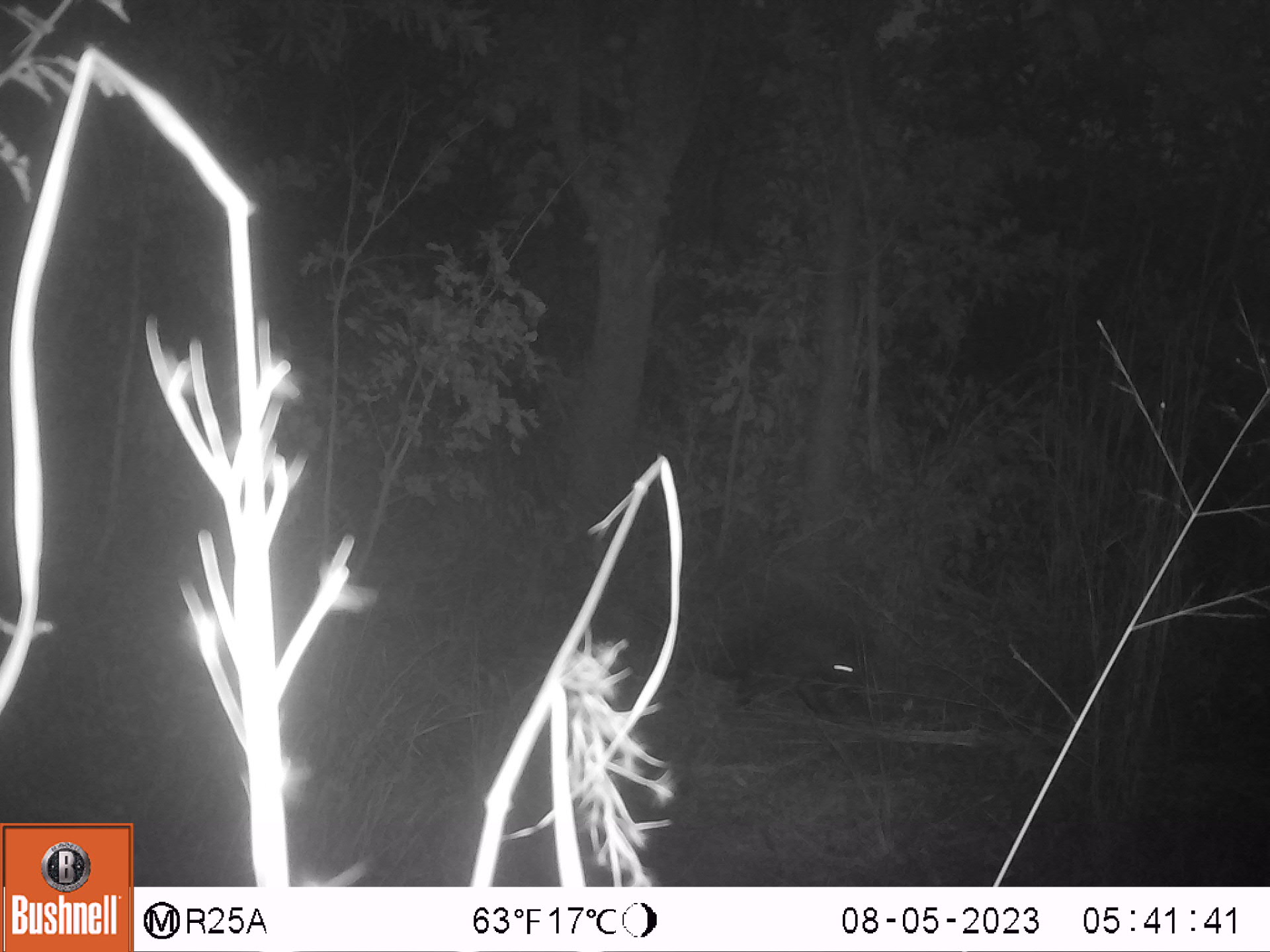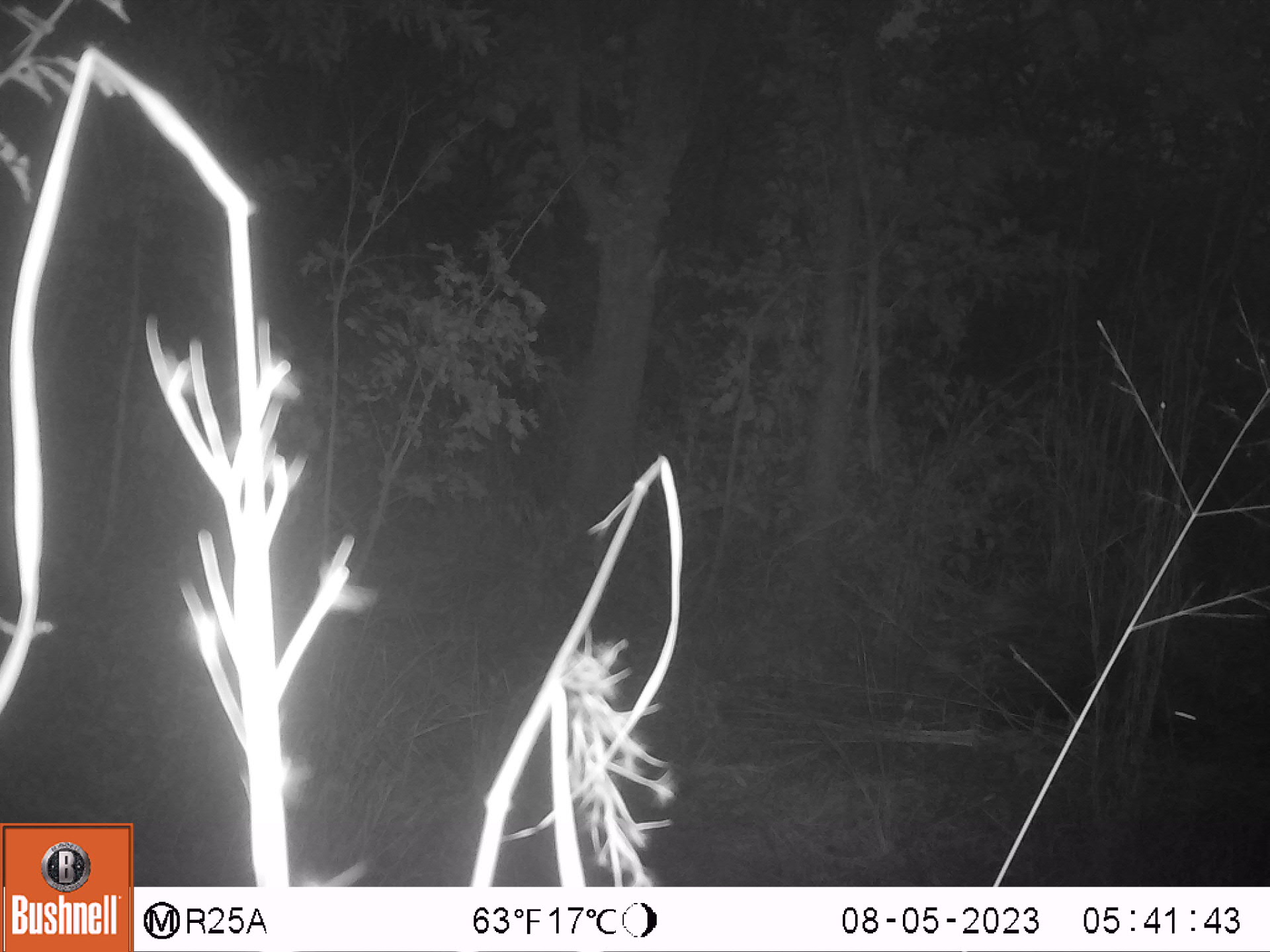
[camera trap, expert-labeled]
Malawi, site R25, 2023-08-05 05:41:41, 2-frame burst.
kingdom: Animalia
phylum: Chordata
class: Mammalia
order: Rodentia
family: Hystricidae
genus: Hystrix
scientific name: Hystrix africaeaustralis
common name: cape porcupine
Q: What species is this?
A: Cape porcupine (Hystrix africaeaustralis).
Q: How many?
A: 1.